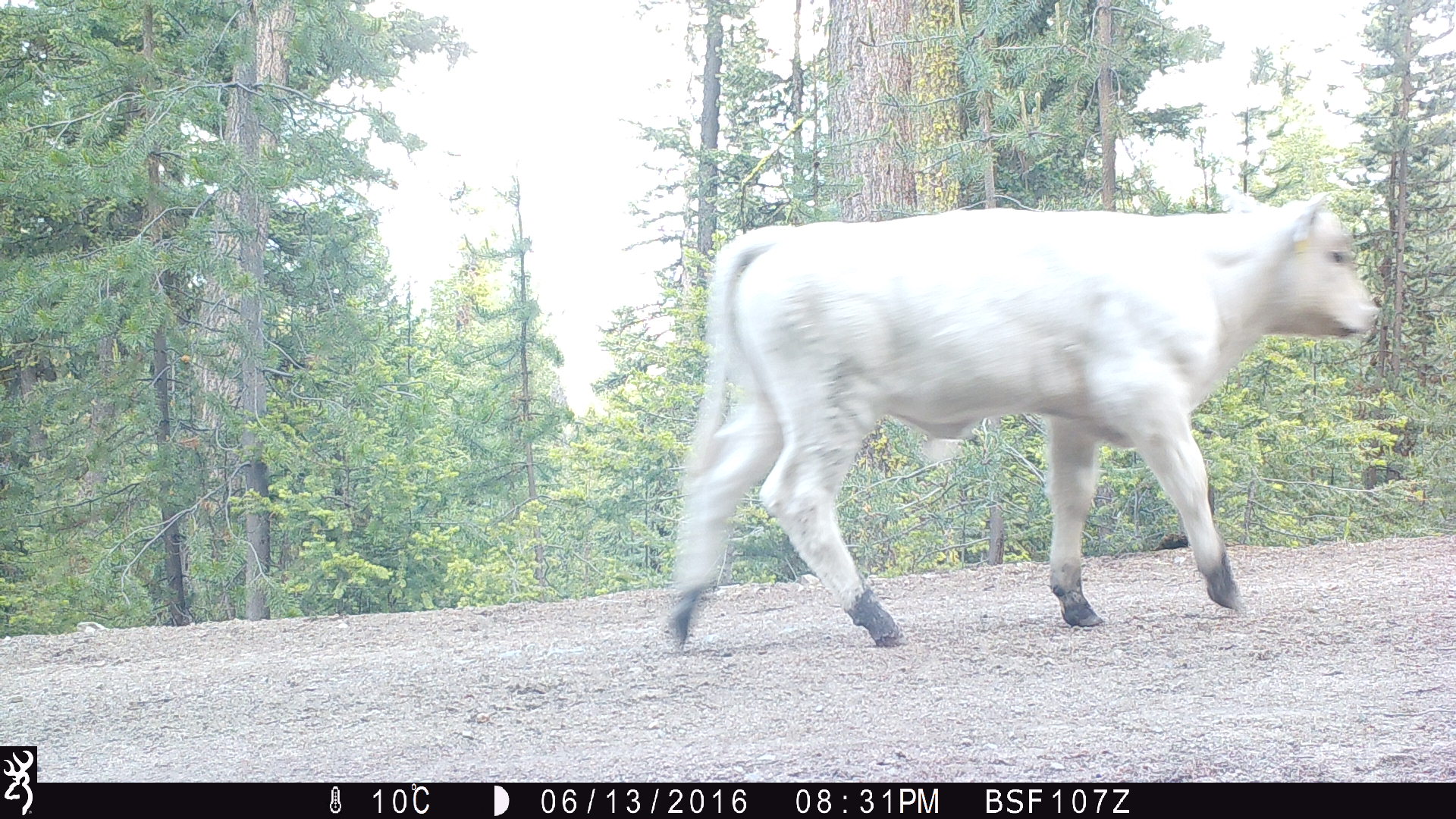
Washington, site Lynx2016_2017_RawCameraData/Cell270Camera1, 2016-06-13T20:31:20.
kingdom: Animalia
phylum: Chordata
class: Mammalia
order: Artiodactyla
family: Bovidae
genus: Bos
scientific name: Bos taurus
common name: domestic cattle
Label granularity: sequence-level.